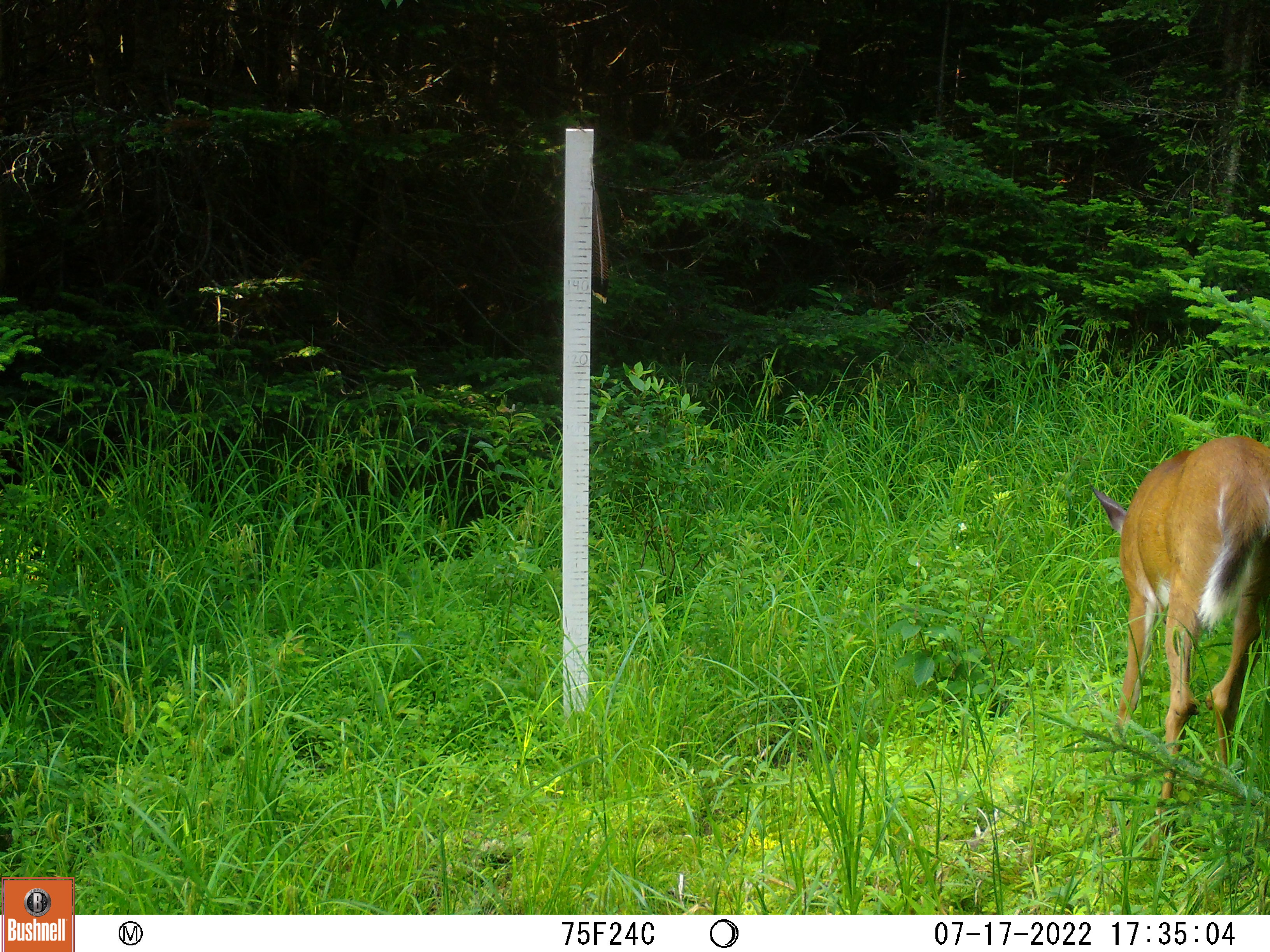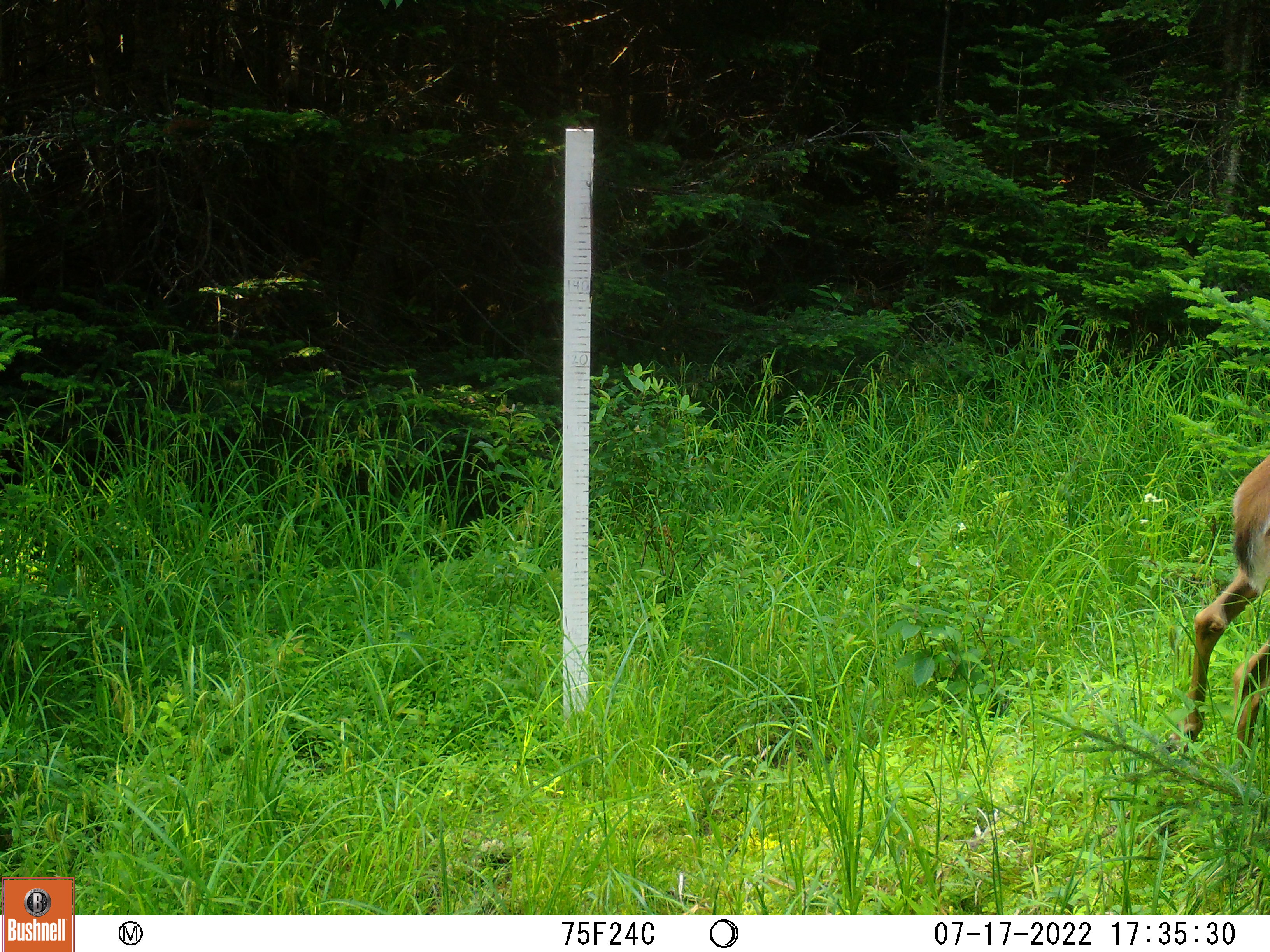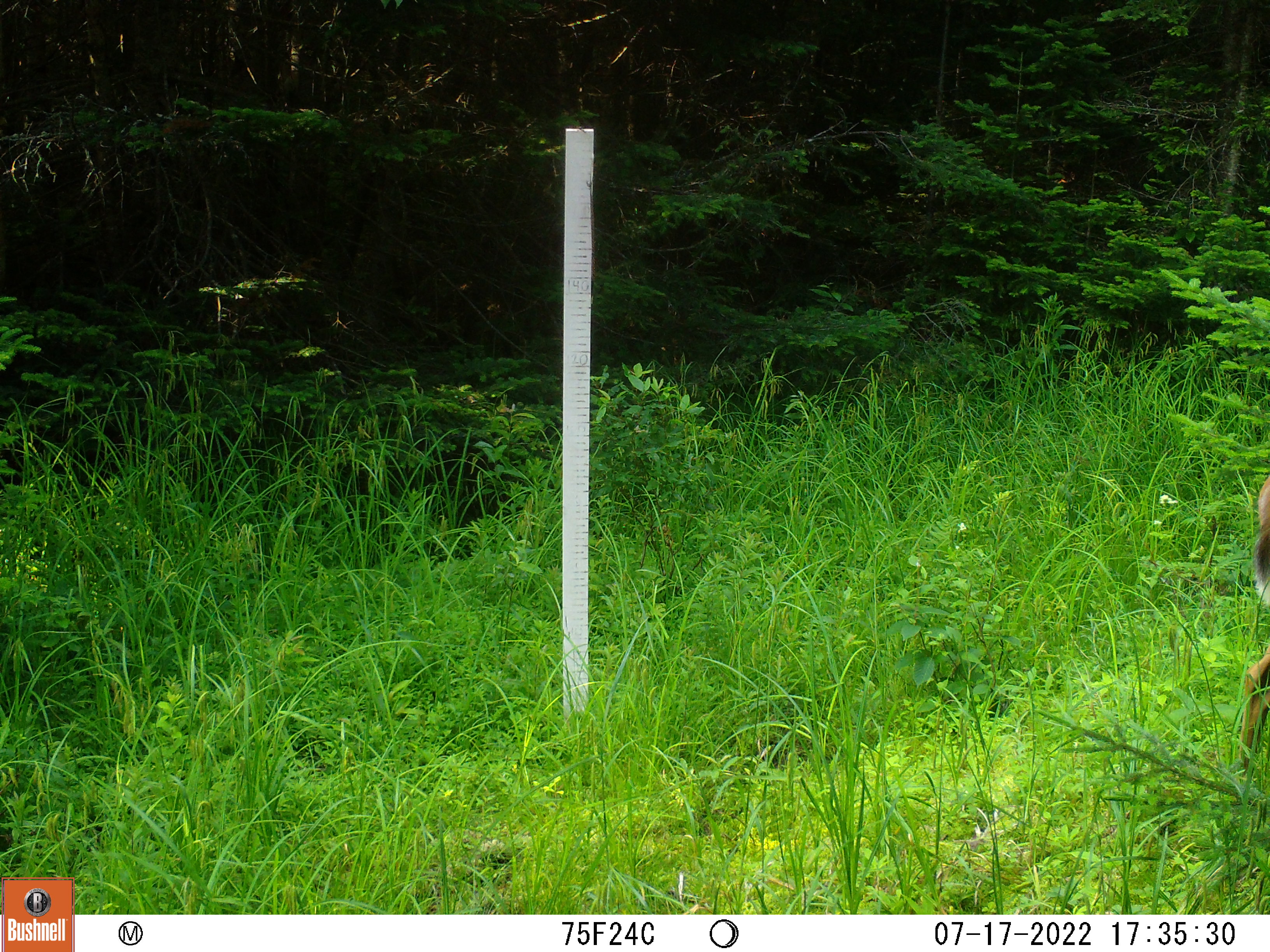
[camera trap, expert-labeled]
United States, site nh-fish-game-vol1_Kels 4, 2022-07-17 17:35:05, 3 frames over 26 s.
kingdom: Animalia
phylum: Chordata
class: Mammalia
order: Artiodactyla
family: Cervidae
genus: Odocoileus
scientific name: Odocoileus virginianus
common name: white-tailed deer